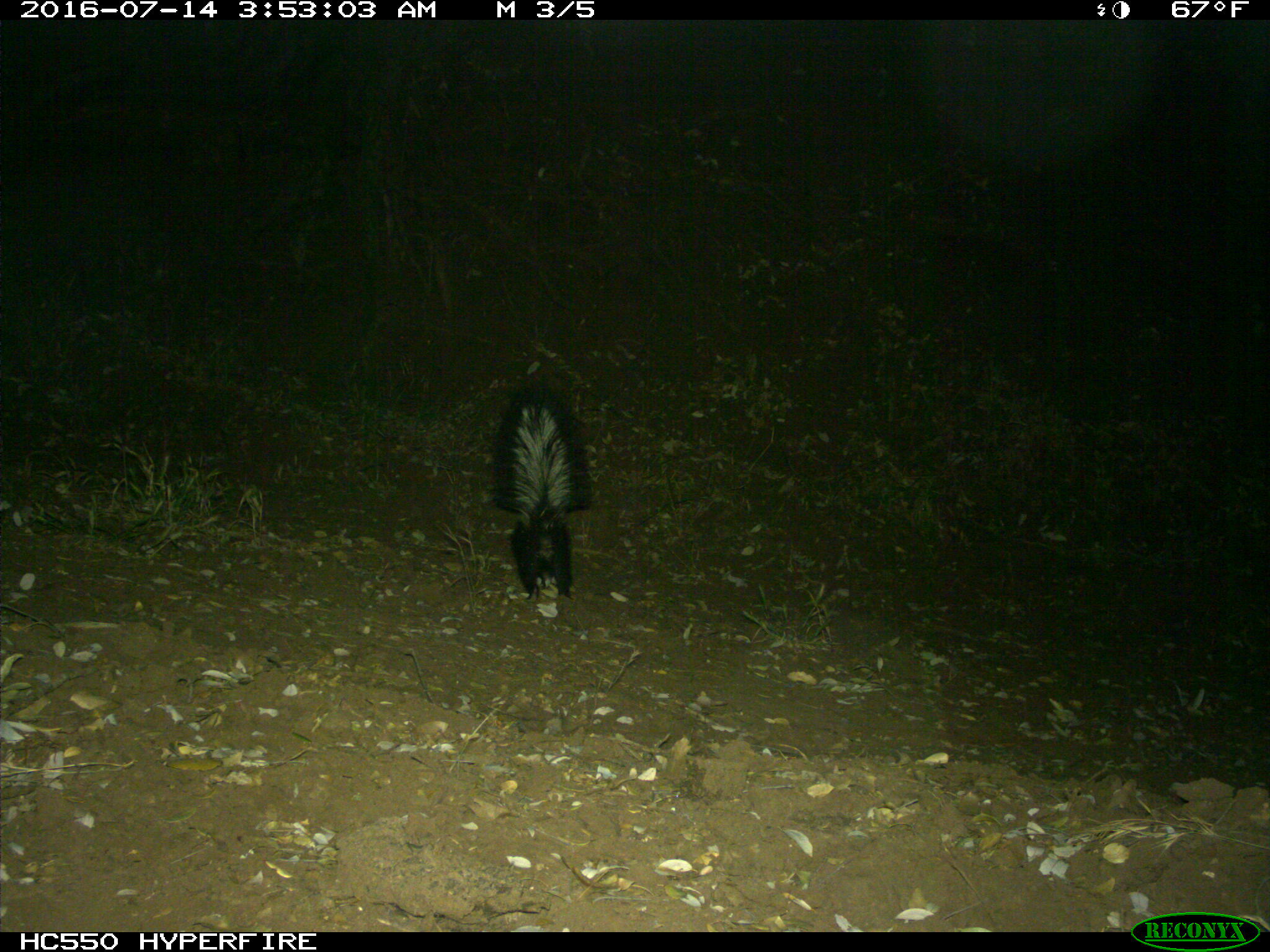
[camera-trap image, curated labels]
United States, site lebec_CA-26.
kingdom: Animalia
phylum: Chordata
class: Mammalia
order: Carnivora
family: Mephitidae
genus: Mephitis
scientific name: Mephitis mephitis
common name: striped skunk